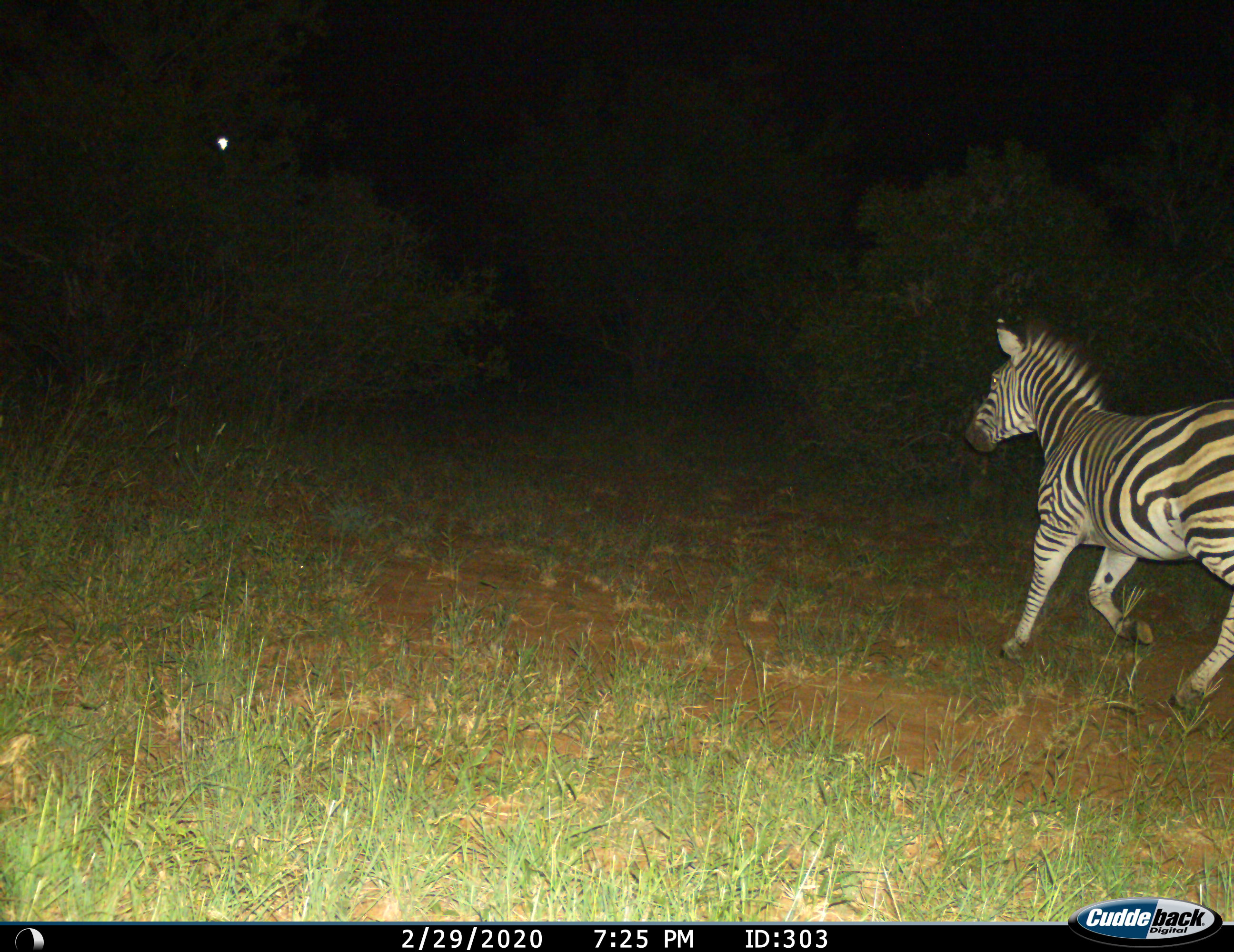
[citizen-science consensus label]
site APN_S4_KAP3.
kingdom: Animalia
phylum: Chordata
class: Mammalia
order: Perissodactyla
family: Equidae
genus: Equus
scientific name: Equus quagga burchellii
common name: burchell's zebra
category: zebraburchells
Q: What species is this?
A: Zebraburchells (burchell's zebra) (Equus quagga burchellii).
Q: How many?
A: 1.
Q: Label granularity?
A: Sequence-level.